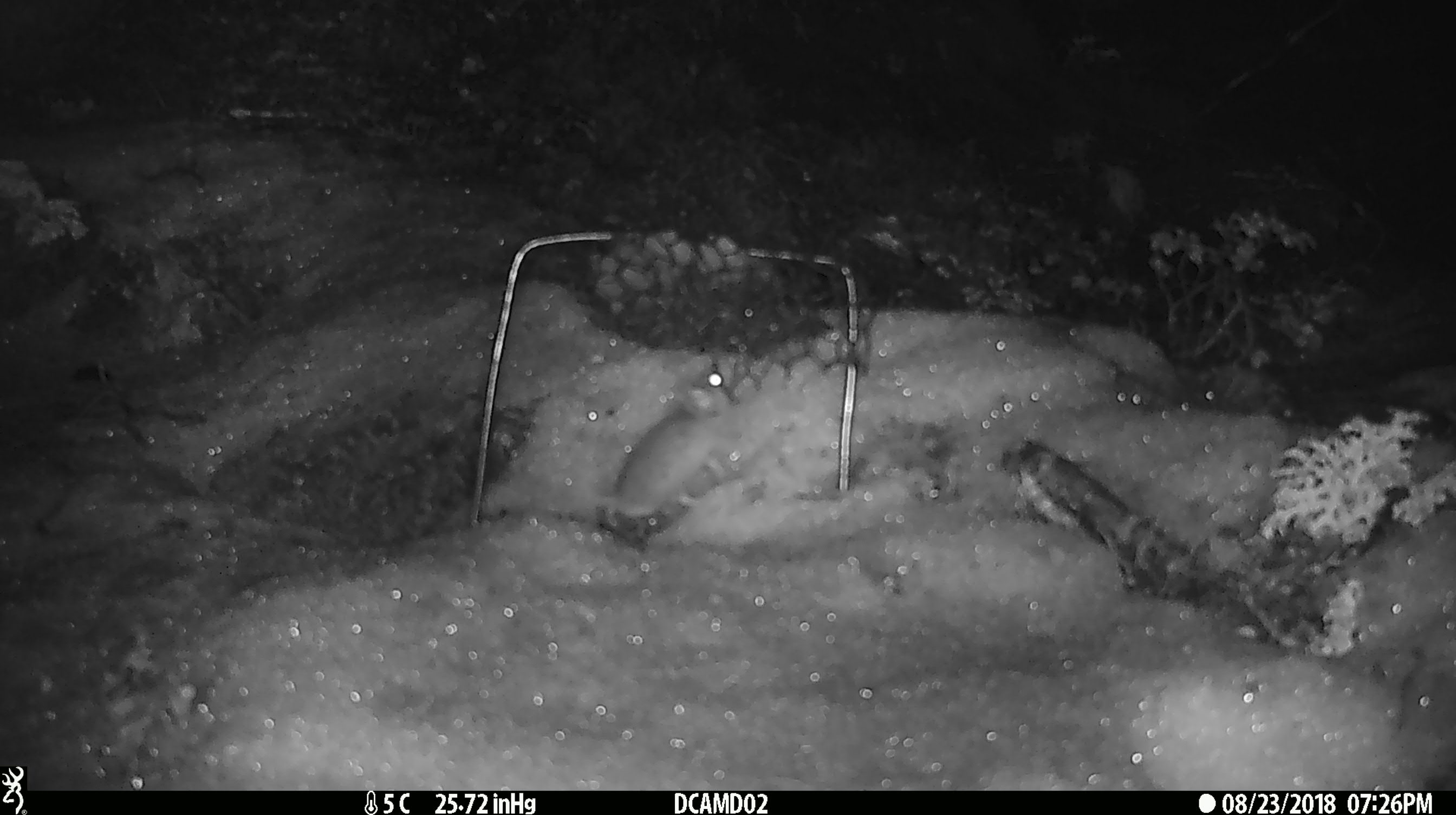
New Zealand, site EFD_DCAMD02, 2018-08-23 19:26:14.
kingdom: Animalia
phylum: Chordata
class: Mammalia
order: Rodentia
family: Muridae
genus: Mus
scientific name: Mus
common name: mouse